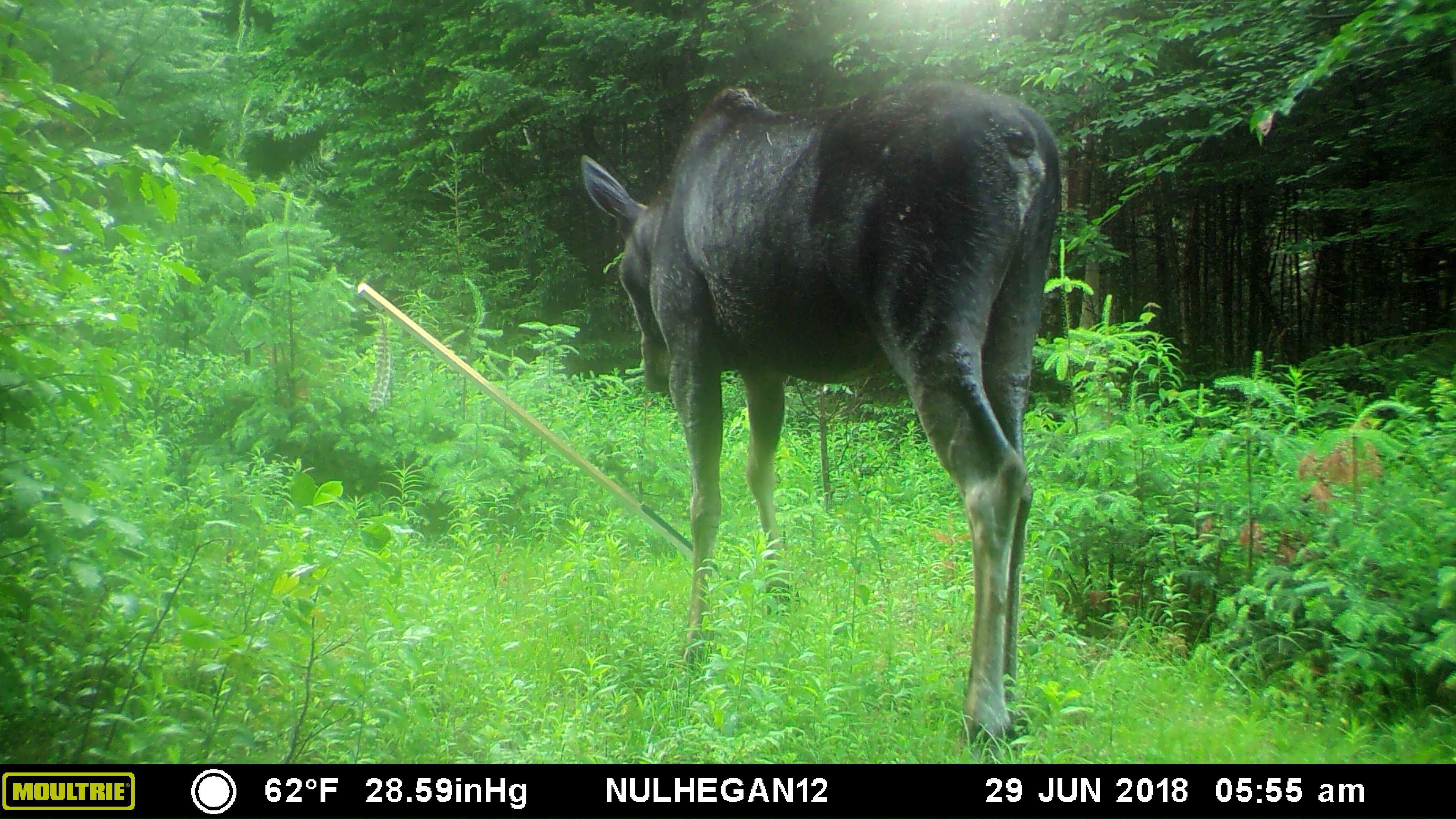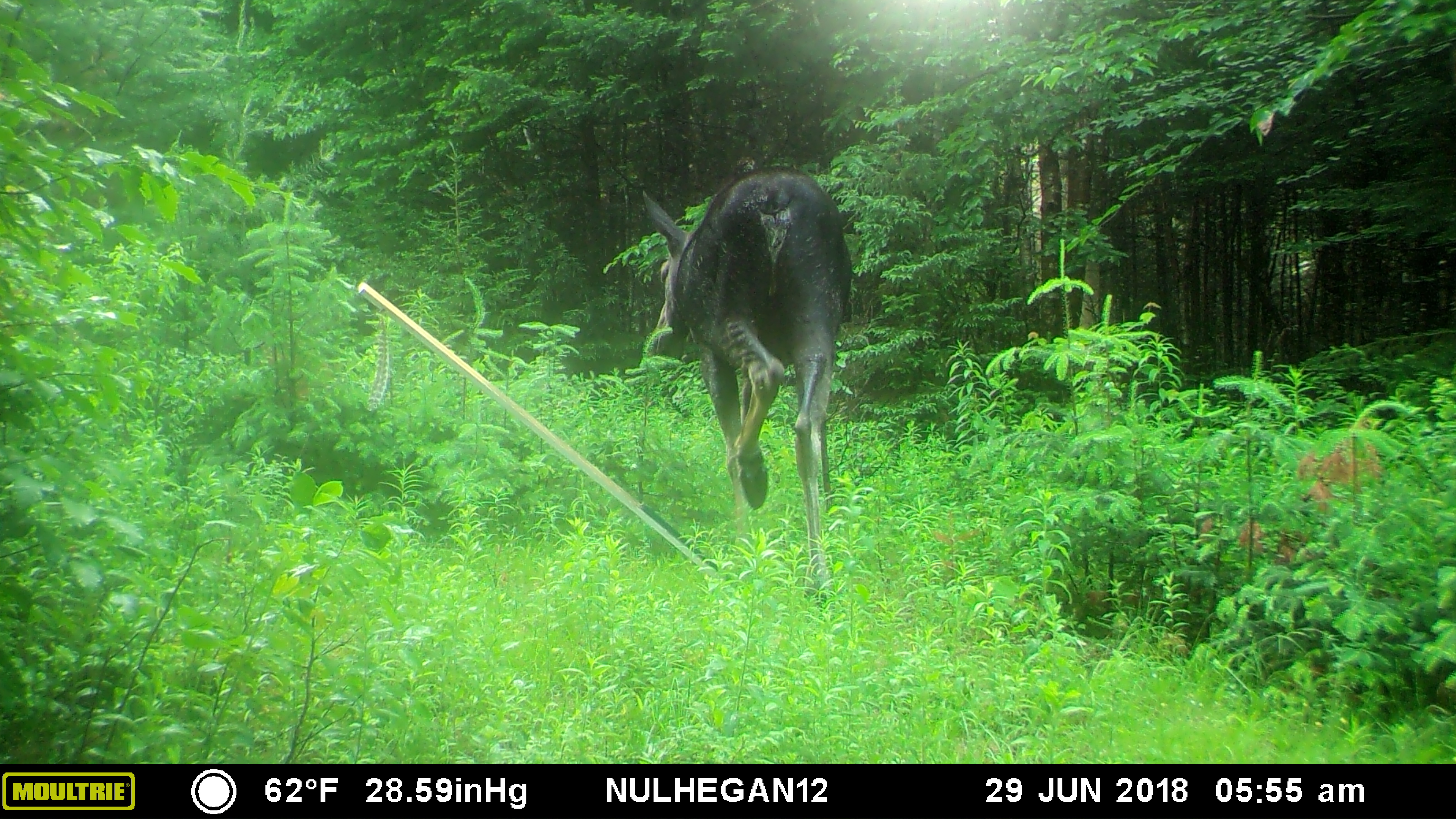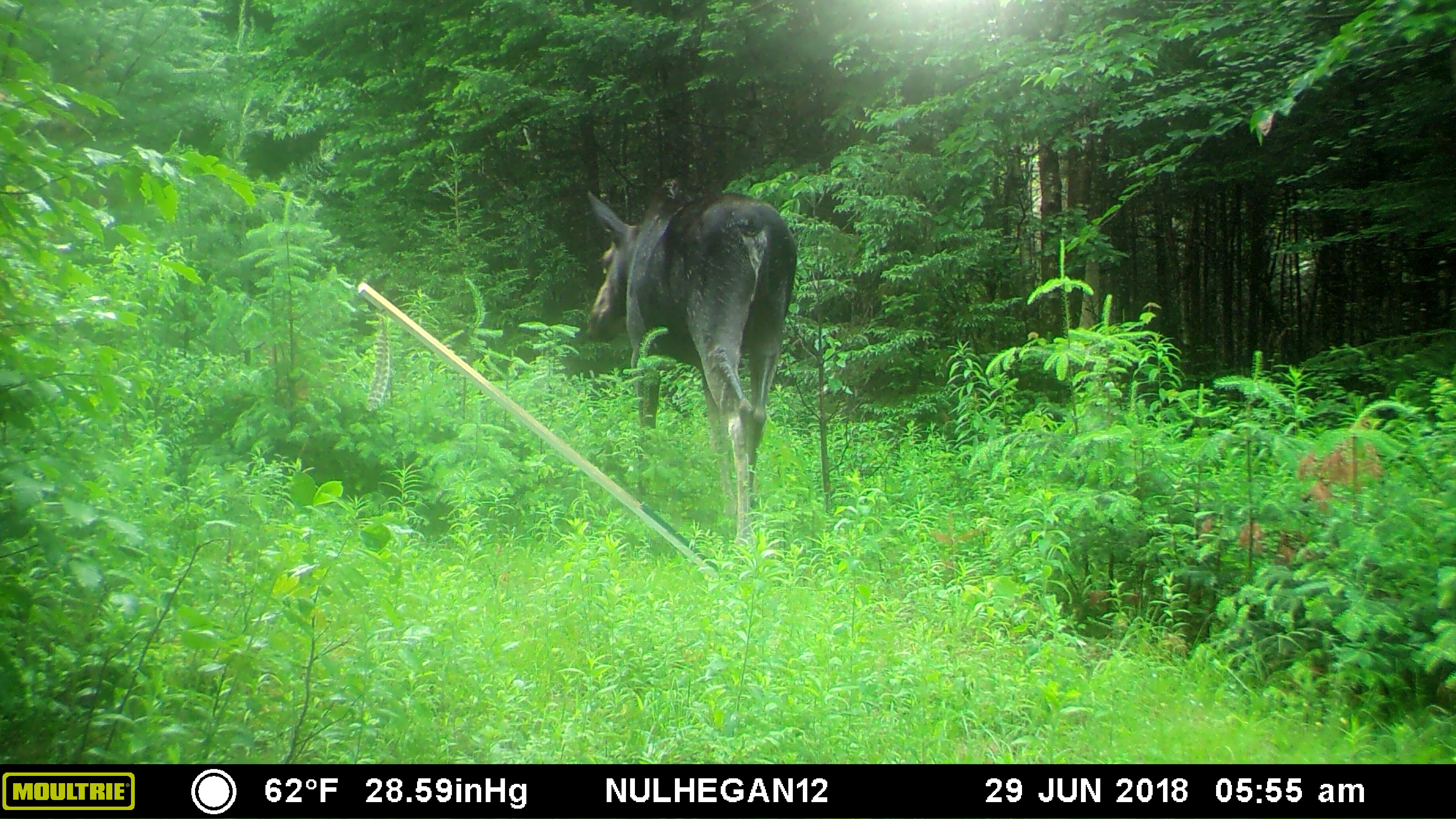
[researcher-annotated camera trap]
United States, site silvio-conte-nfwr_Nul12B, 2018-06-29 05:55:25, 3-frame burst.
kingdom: Animalia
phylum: Chordata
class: Mammalia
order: Artiodactyla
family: Cervidae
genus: Alces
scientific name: Alces alces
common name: moose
Moose (Alces alces).